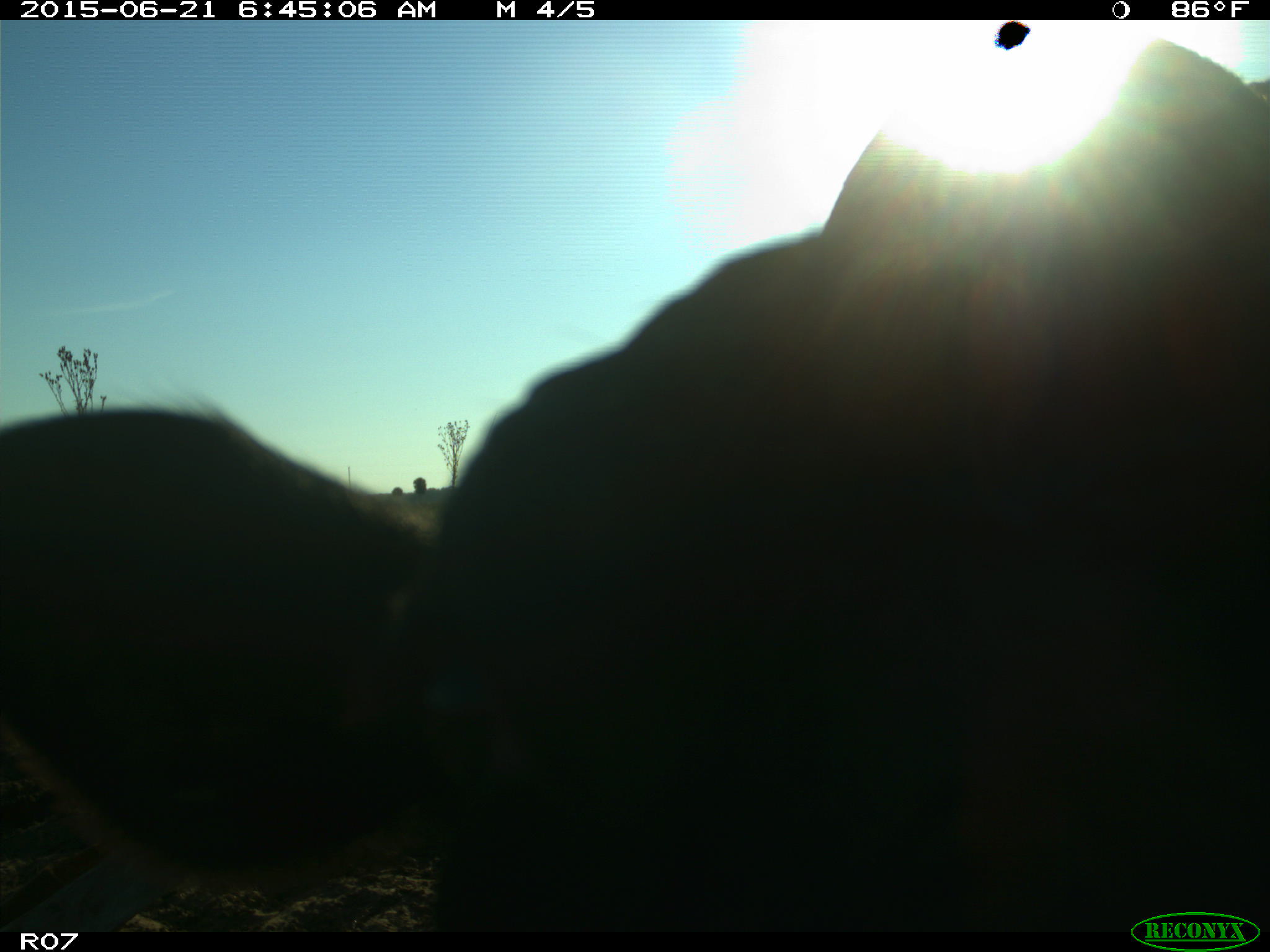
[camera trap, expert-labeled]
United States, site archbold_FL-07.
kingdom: Animalia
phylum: Chordata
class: Mammalia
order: Artiodactyla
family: Bovidae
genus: Bos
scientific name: Bos taurus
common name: domestic cow